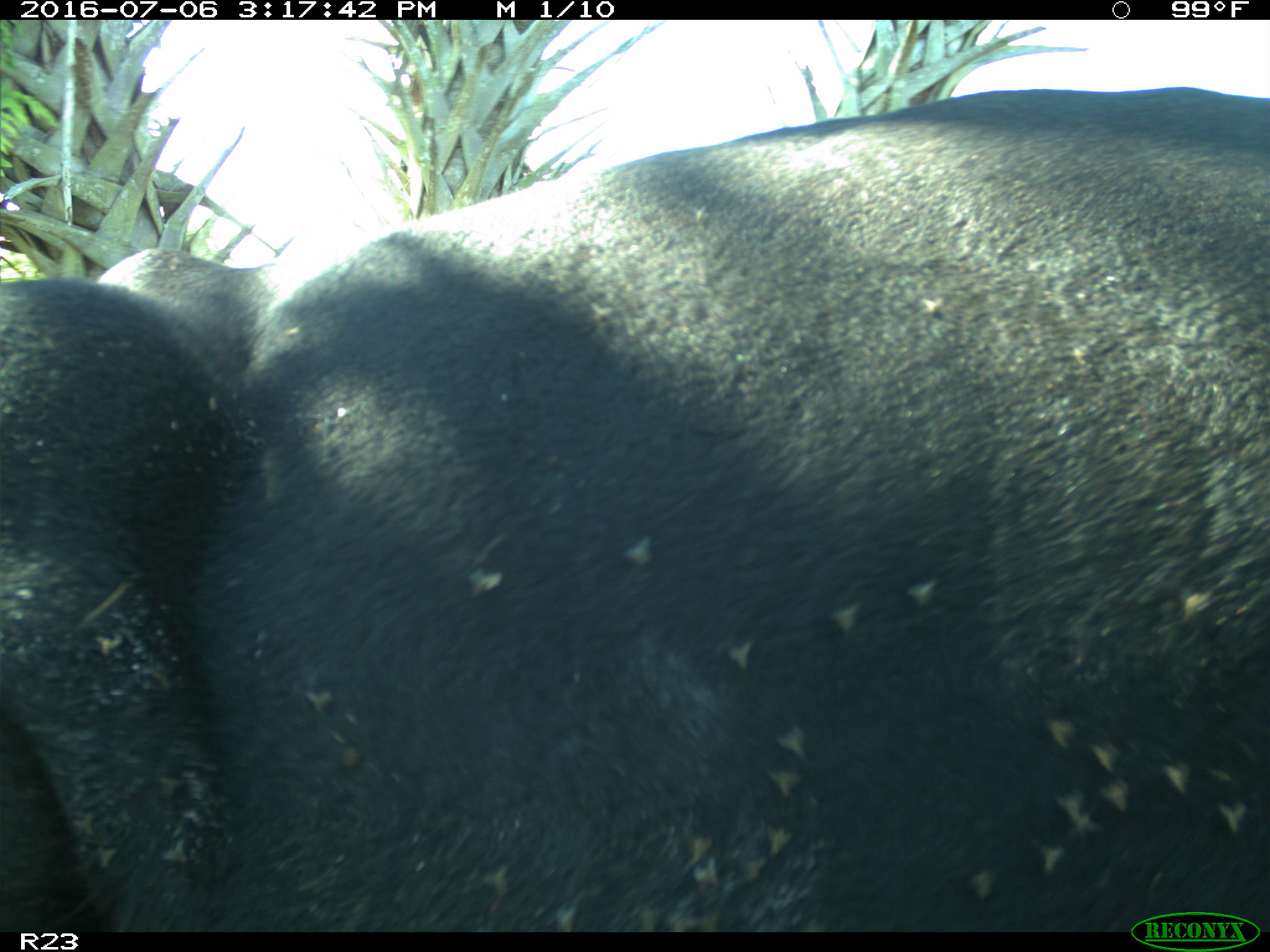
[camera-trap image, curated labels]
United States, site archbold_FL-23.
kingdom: Animalia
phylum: Chordata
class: Mammalia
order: Artiodactyla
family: Bovidae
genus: Bos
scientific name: Bos taurus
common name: domestic cow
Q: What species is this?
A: Bos taurus (domestic cow).